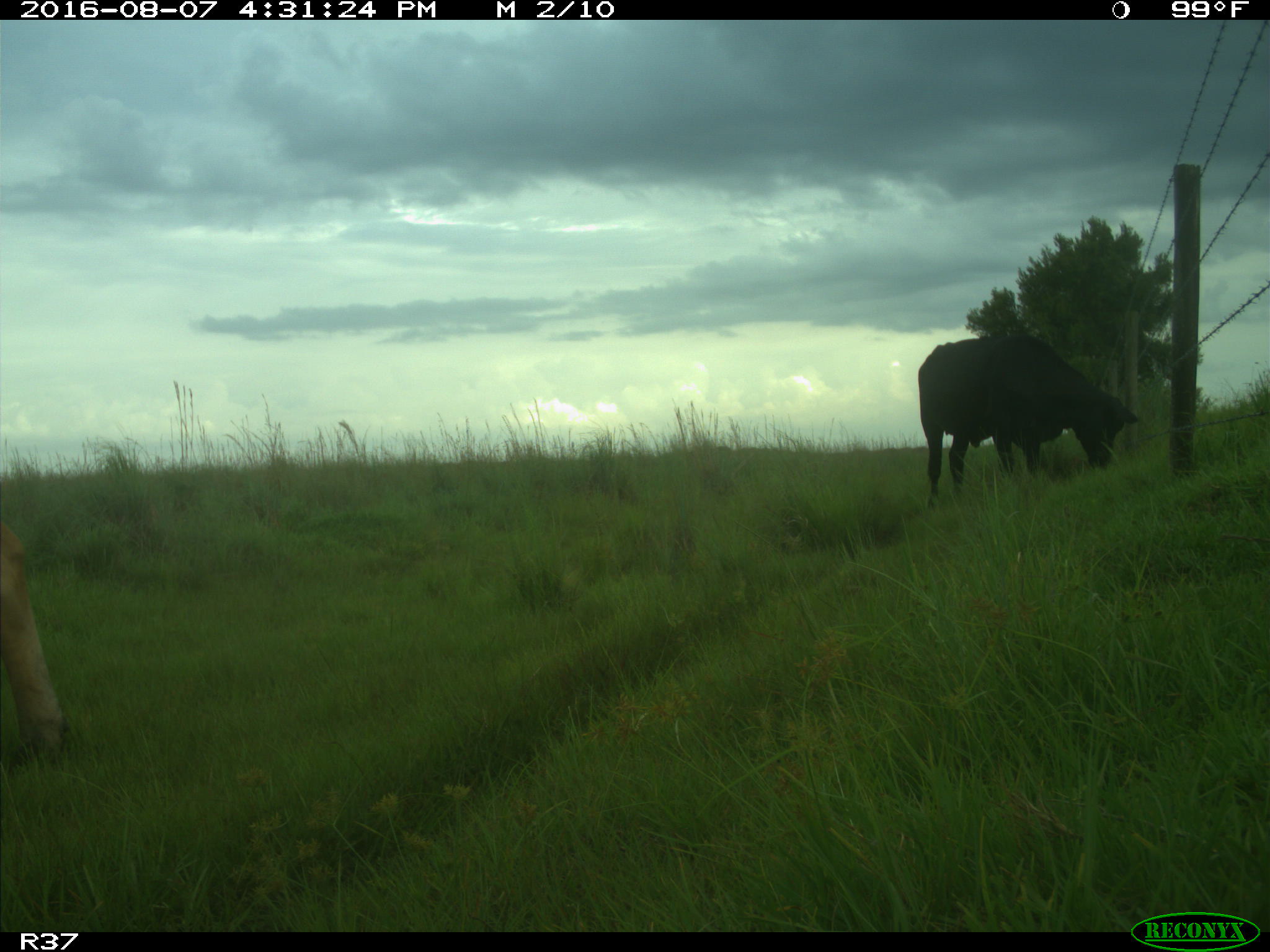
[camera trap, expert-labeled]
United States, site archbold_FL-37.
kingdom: Animalia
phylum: Chordata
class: Mammalia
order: Artiodactyla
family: Bovidae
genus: Bos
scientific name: Bos taurus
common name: domestic cow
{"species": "Bos taurus (domestic cow)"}